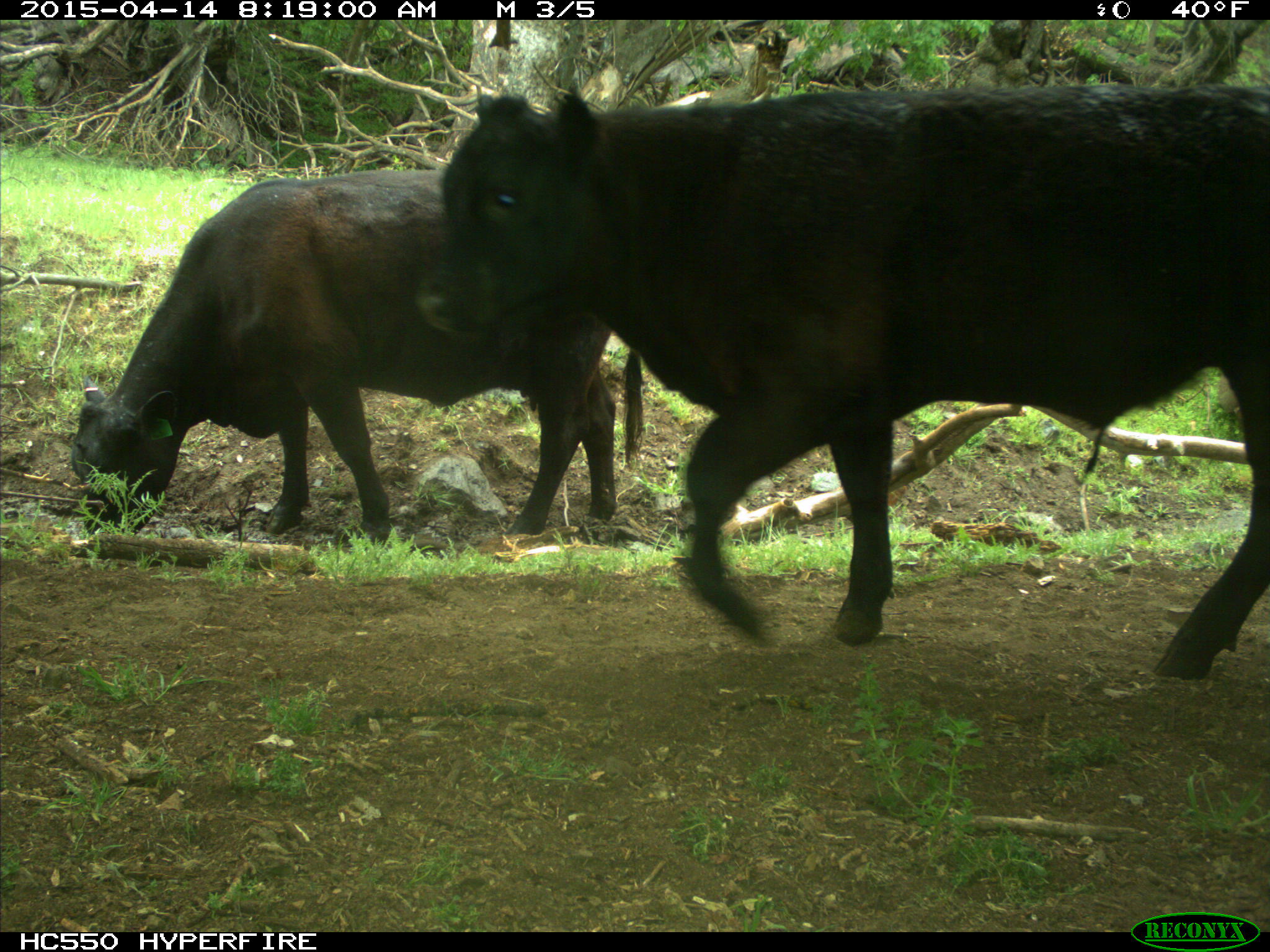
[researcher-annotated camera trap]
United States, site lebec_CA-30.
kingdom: Animalia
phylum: Chordata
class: Mammalia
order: Artiodactyla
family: Bovidae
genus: Bos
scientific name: Bos taurus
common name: domestic cow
Bos taurus (domestic cow).